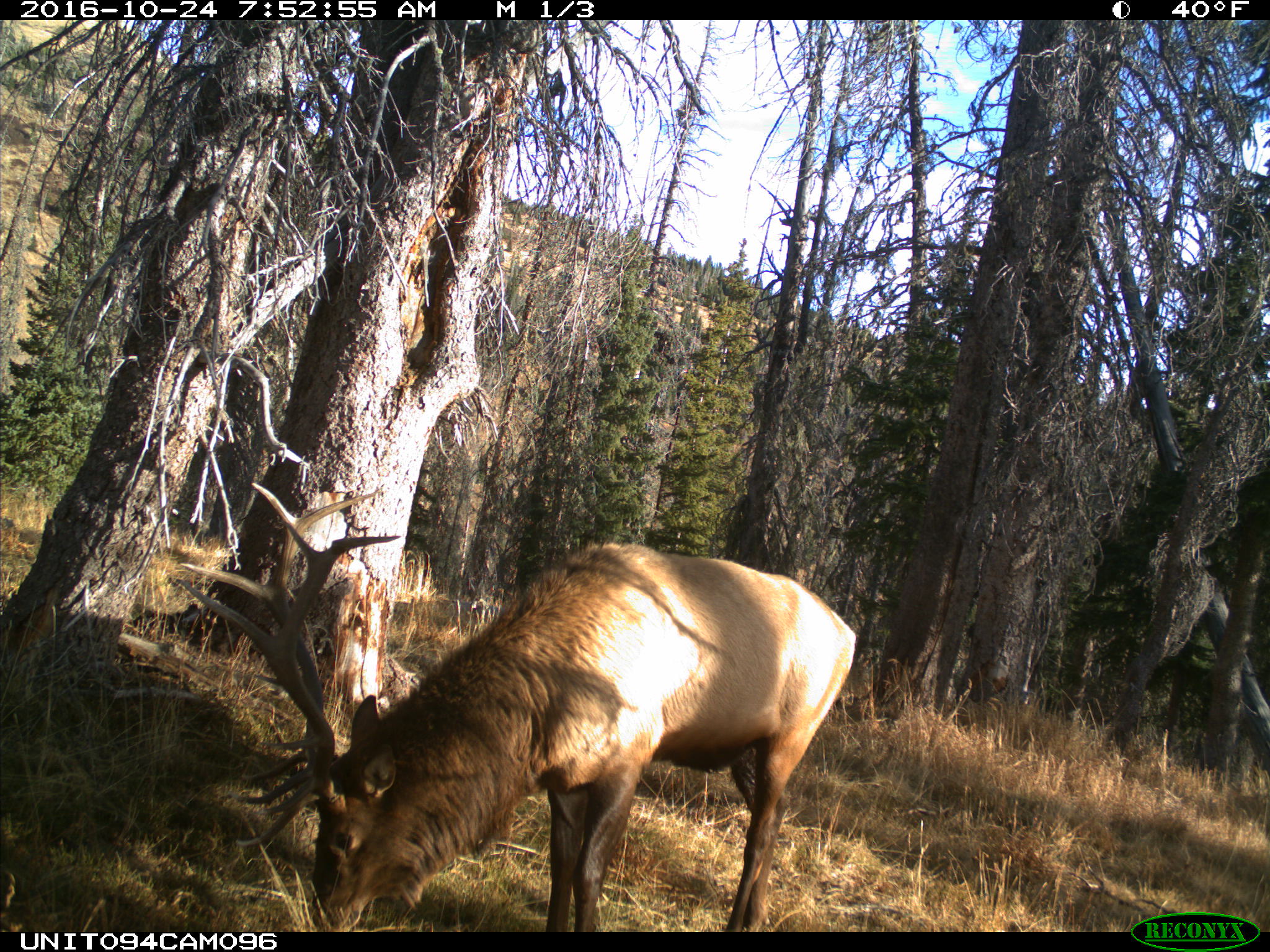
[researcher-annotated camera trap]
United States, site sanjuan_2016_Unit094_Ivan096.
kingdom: Animalia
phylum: Chordata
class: Mammalia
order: Artiodactyla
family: Cervidae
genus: Cervus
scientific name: Cervus elaphus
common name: red deer